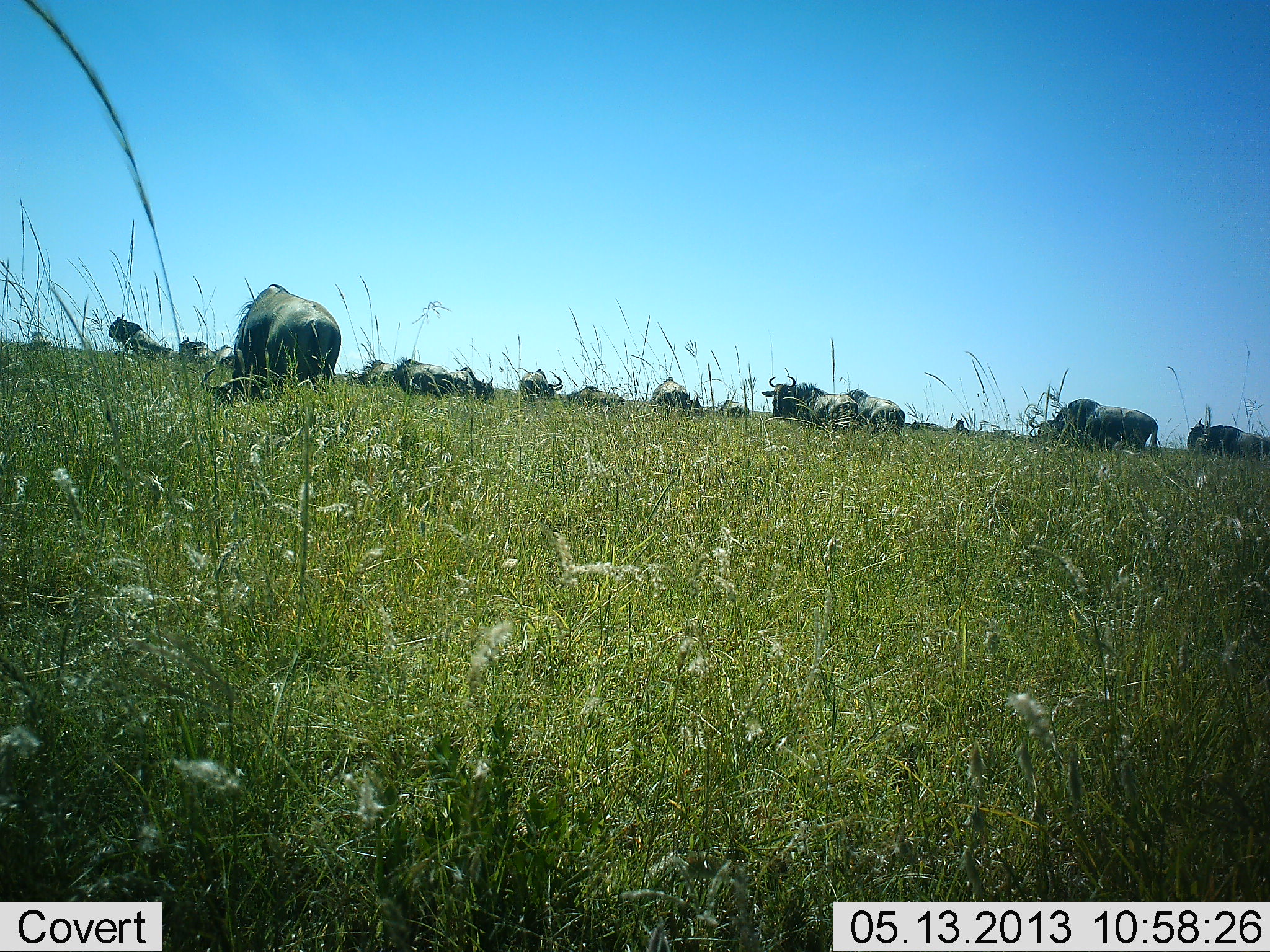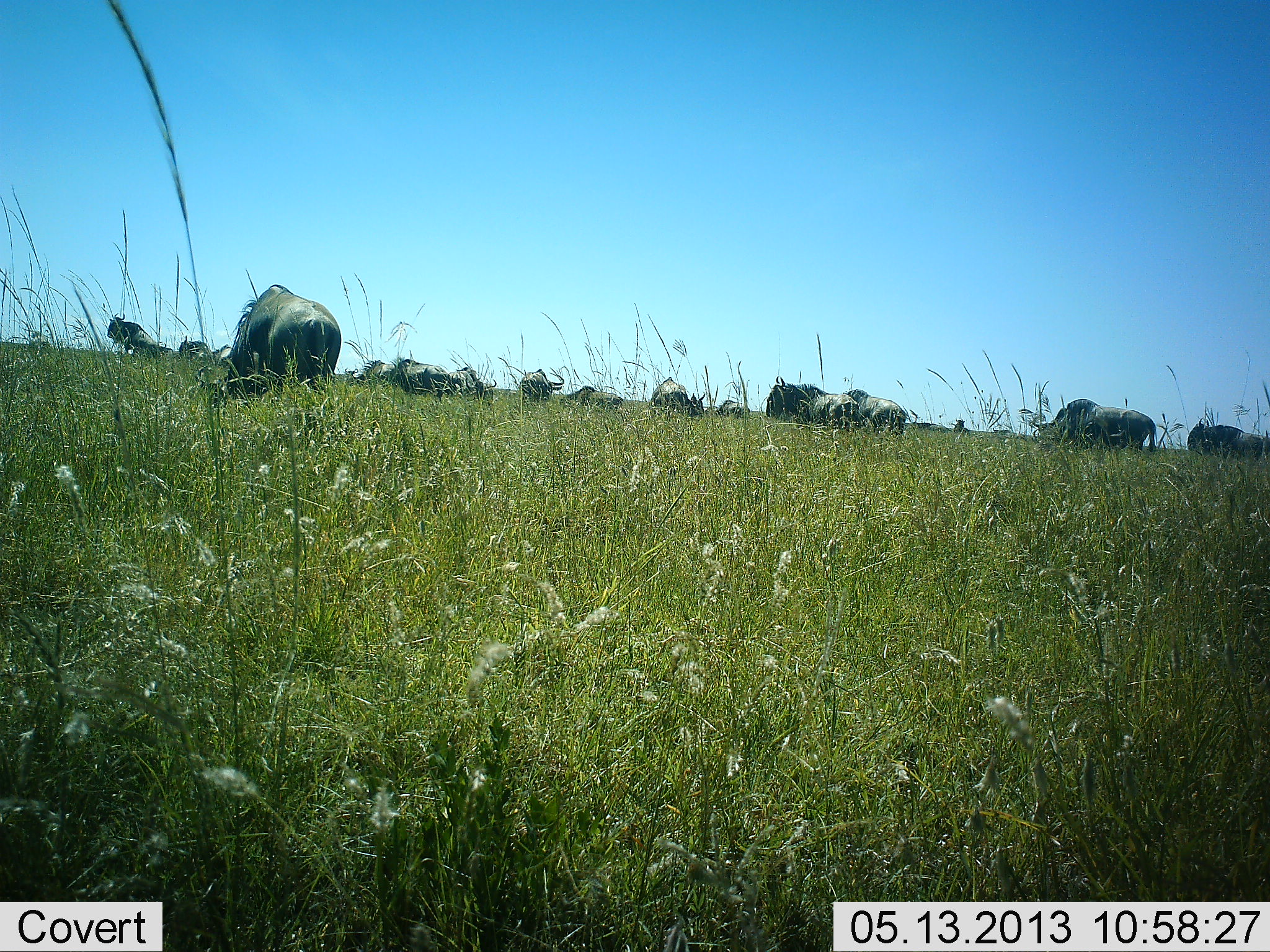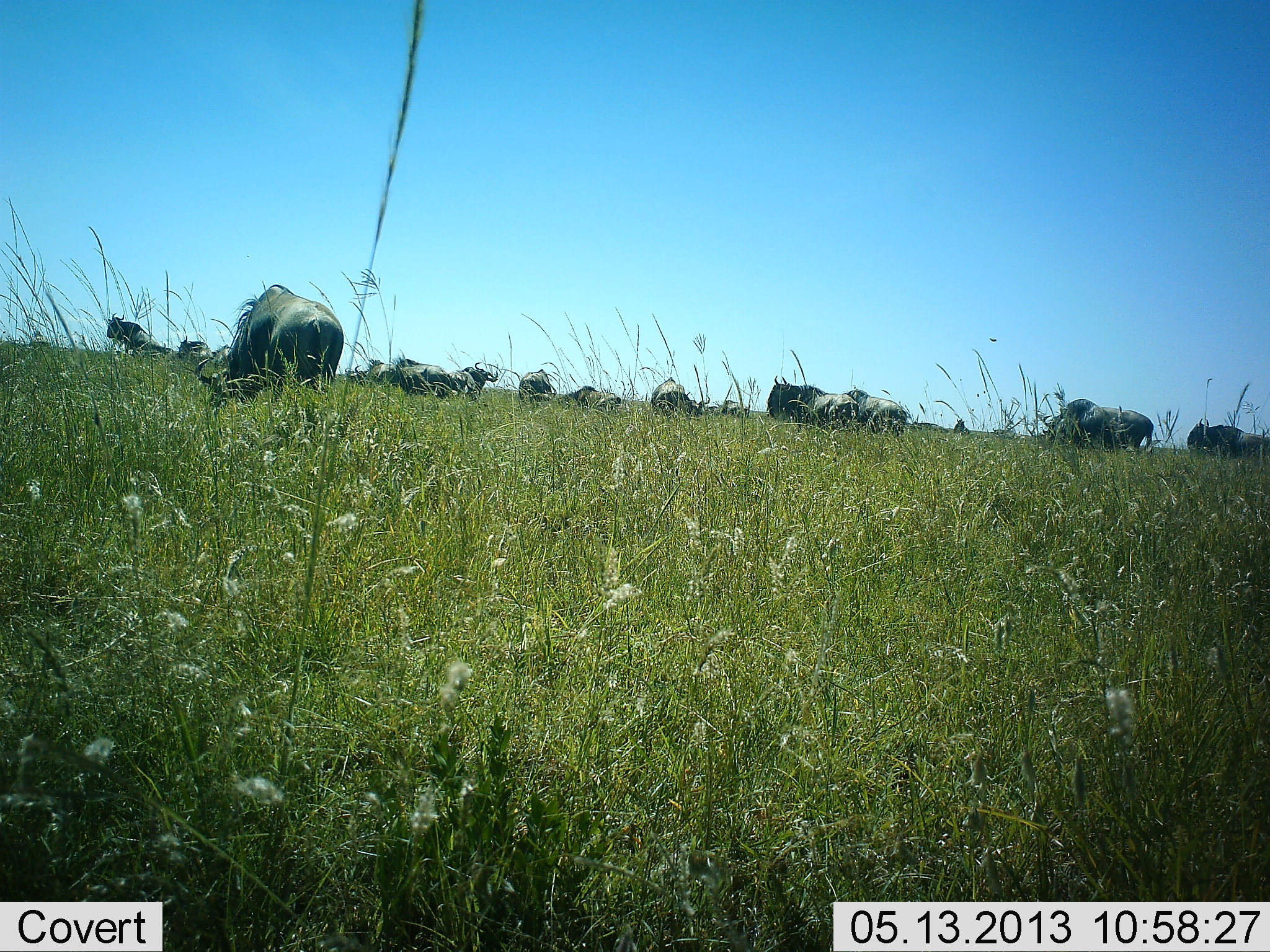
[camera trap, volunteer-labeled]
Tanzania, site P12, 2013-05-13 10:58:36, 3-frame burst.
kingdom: Animalia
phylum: Chordata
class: Mammalia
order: Artiodactyla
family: Bovidae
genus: Connochaetes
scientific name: Connochaetes taurinus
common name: blue wildebeest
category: wildebeest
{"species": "wildebeest (blue wildebeest) (Connochaetes taurinus)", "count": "11-50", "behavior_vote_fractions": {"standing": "53%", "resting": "0%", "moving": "0%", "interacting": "0%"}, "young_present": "0%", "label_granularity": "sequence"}